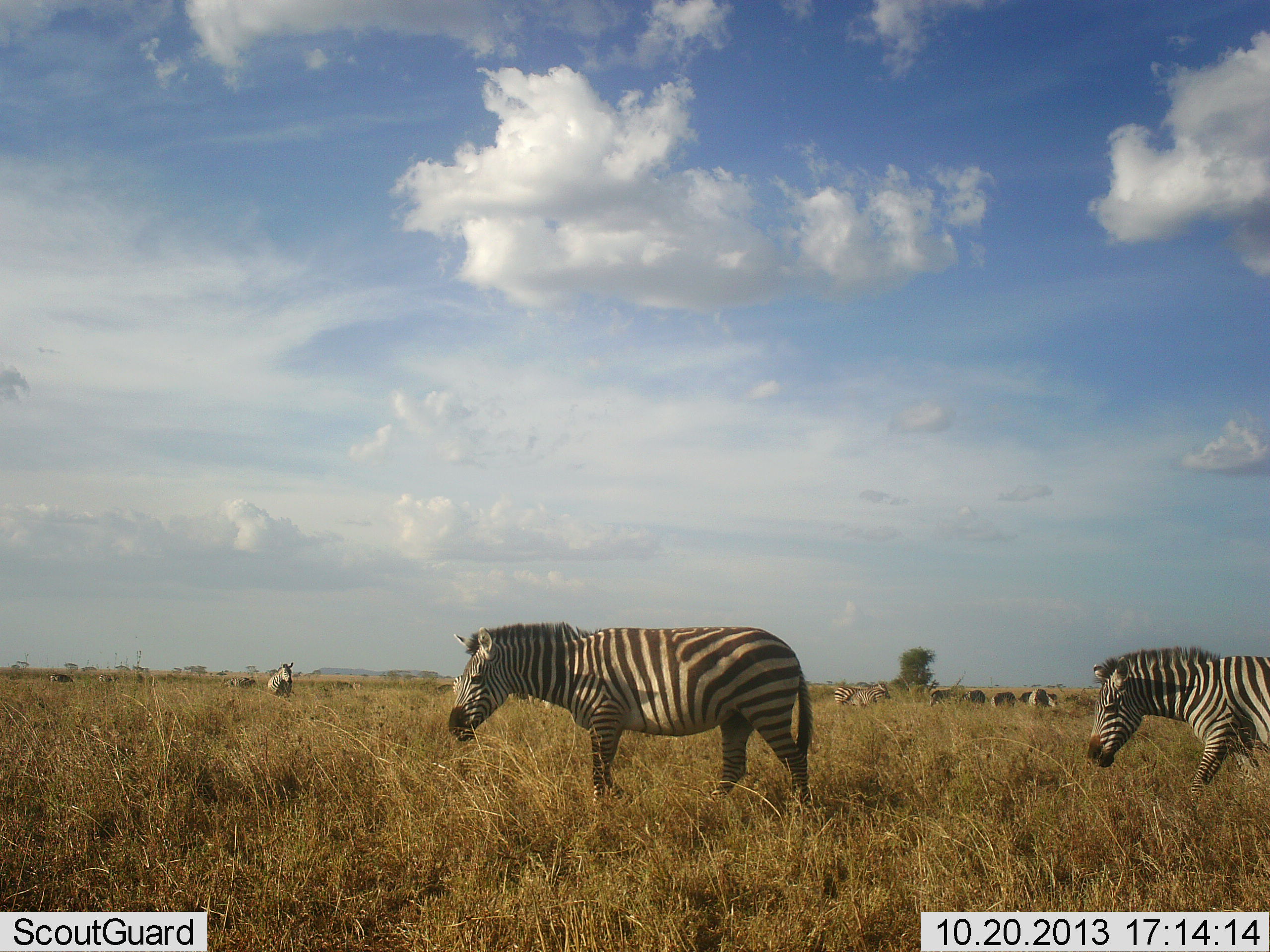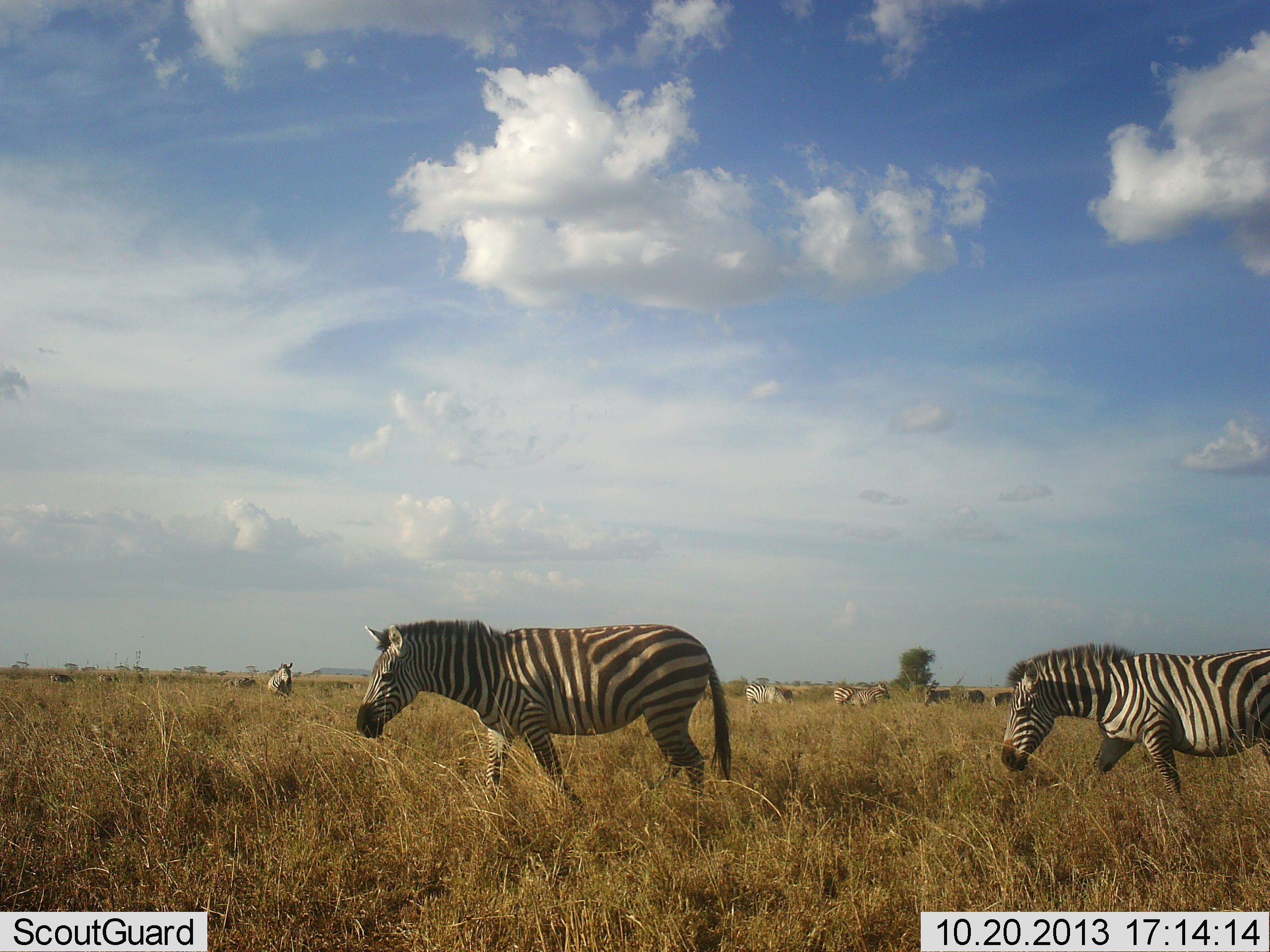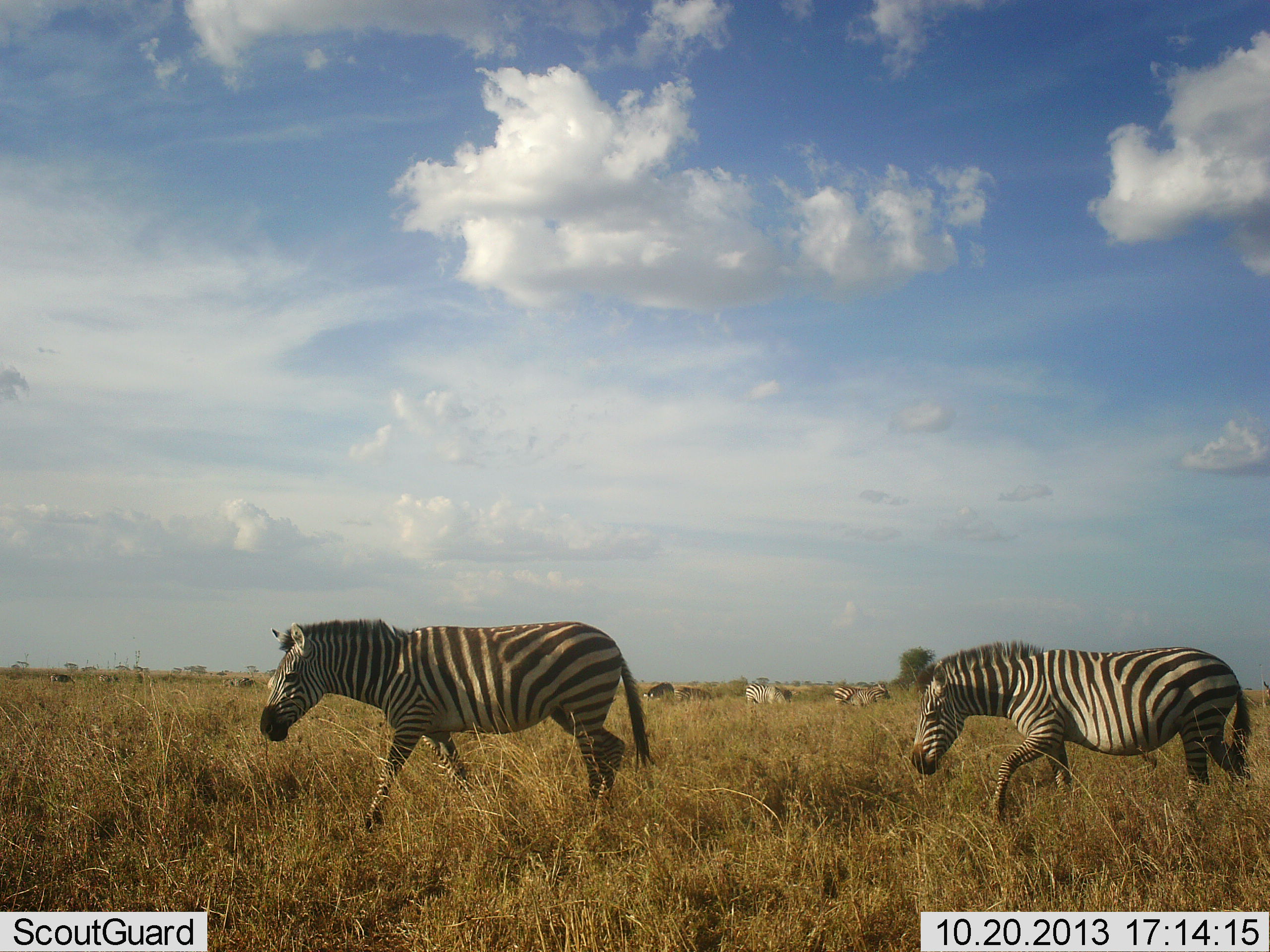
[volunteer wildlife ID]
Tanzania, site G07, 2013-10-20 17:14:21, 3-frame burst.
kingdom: Animalia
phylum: Chordata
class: Mammalia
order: Perissodactyla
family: Equidae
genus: Equus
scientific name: Equus quagga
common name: plains zebra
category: zebra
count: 10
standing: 58%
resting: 6%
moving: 90%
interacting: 3%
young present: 0%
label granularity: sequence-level